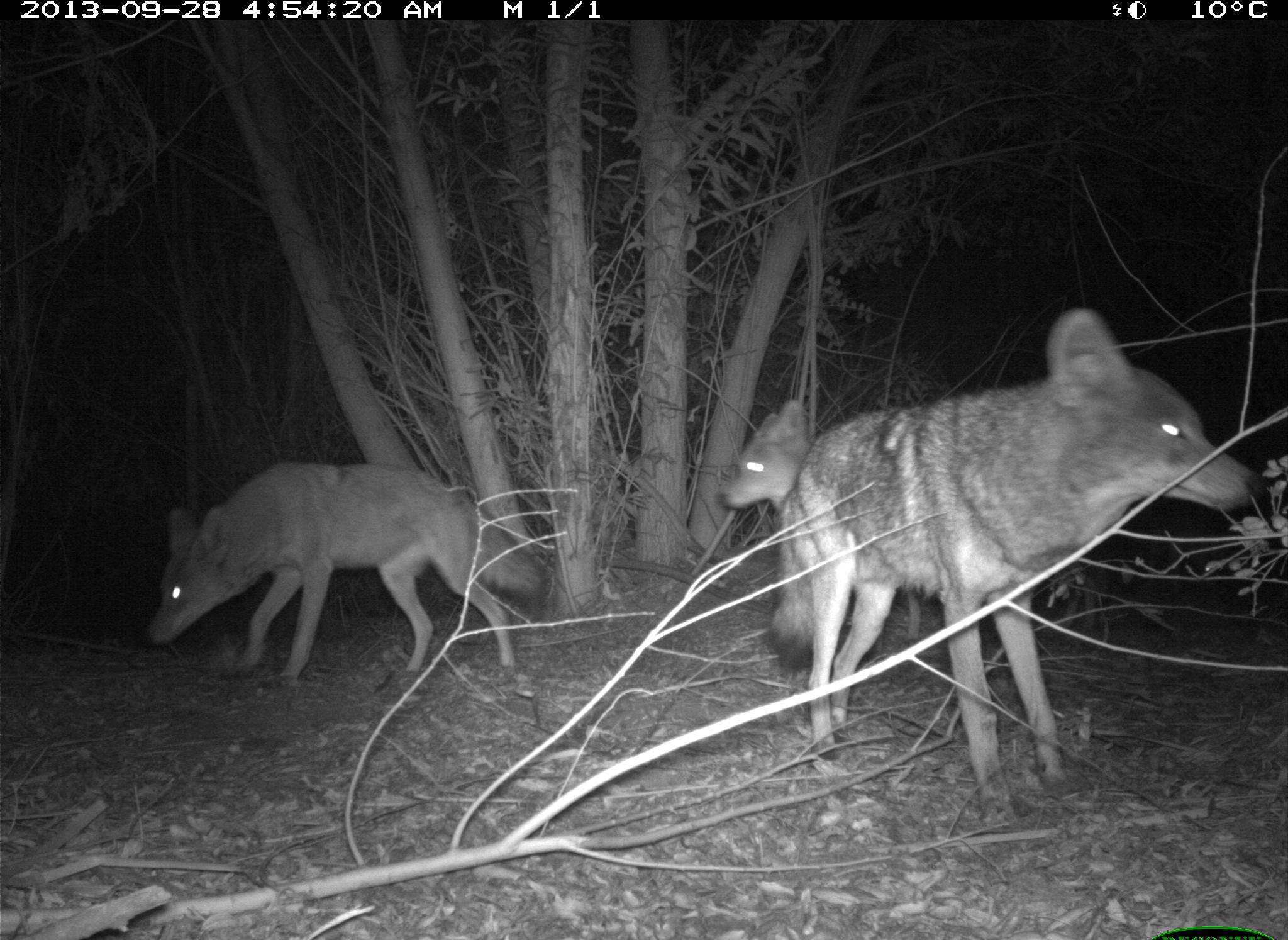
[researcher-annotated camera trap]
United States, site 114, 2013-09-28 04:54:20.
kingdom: Animalia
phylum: Chordata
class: Mammalia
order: Carnivora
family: Canidae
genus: Canis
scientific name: Canis latrans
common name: coyote